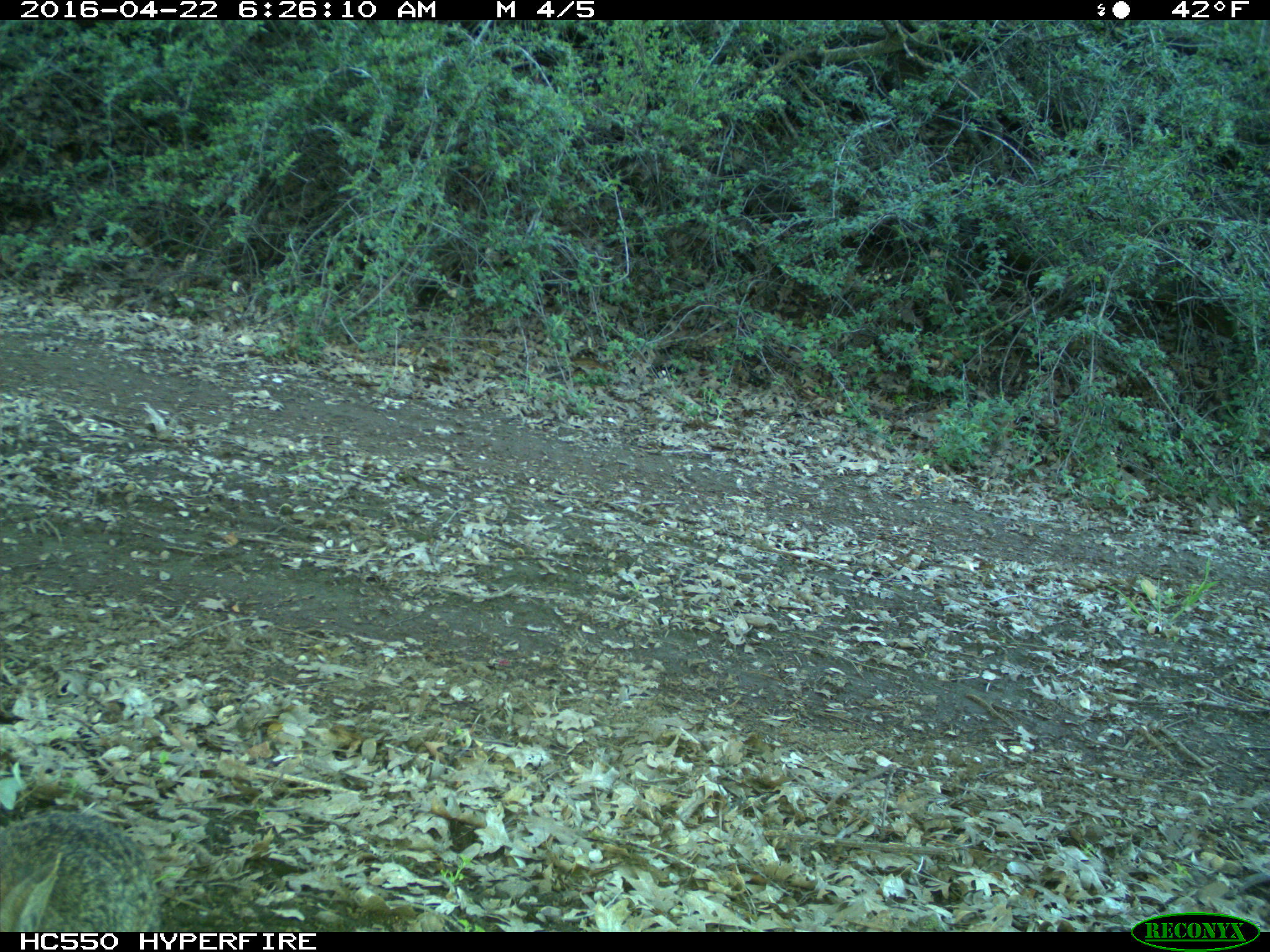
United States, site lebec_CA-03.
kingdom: Animalia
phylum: Chordata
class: Mammalia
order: Lagomorpha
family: Leporidae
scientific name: Leporidae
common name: rabbits and hares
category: unidentified rabbit